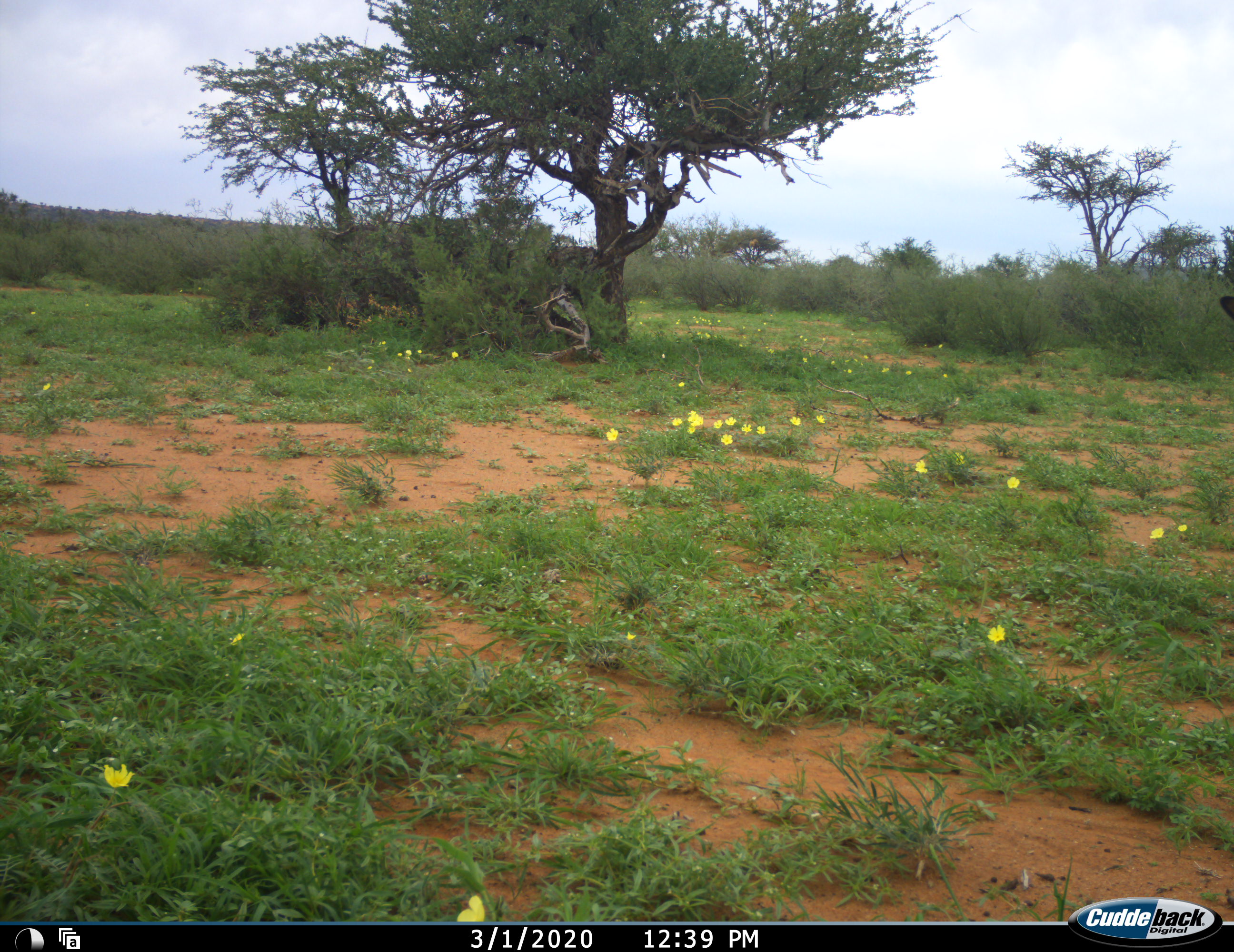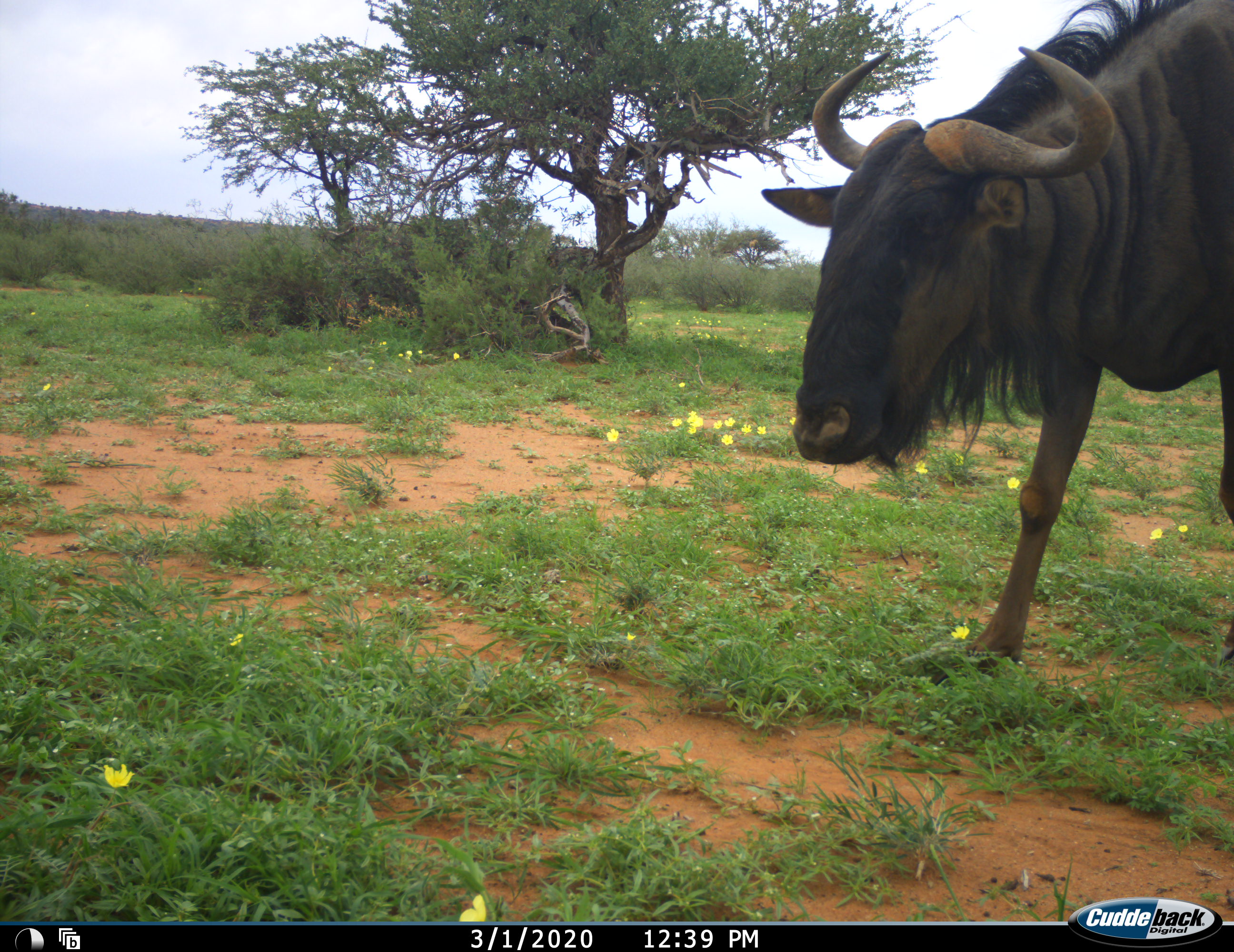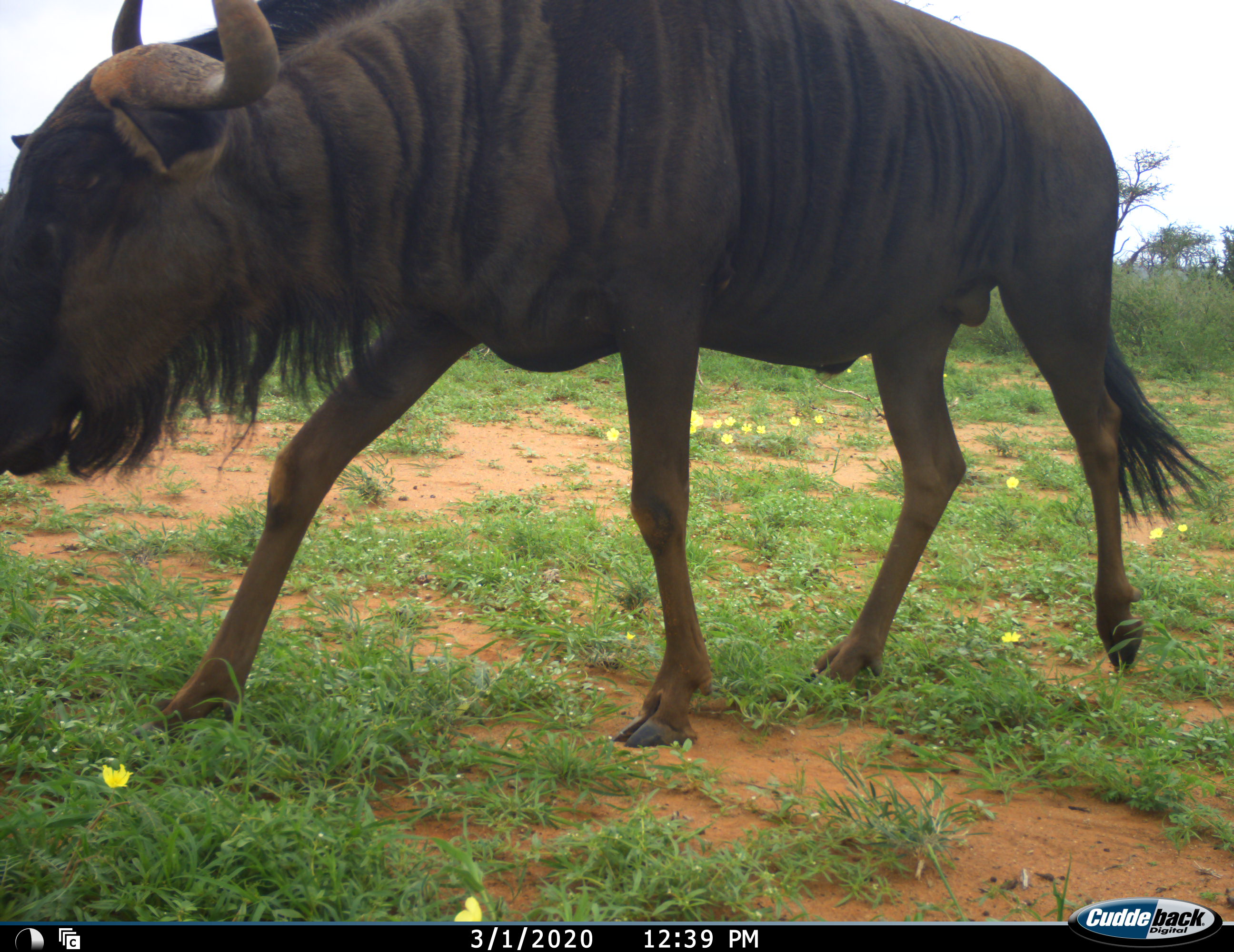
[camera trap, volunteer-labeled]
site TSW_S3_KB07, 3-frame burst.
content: unidentified animal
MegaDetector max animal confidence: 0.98